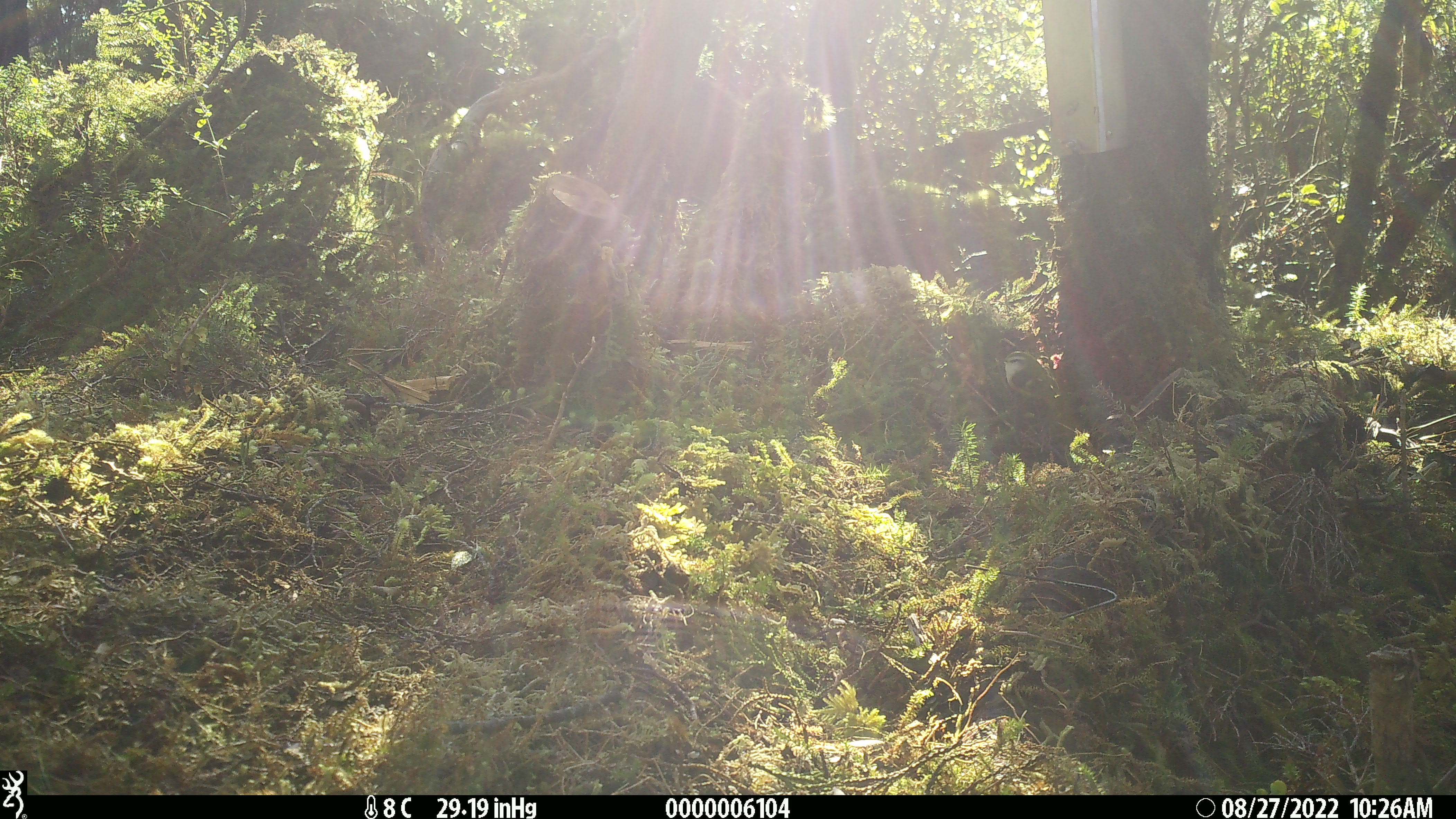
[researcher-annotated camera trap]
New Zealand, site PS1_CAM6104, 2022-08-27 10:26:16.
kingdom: Animalia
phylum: Chordata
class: Aves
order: Passeriformes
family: Acanthisittidae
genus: Acanthisitta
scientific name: Acanthisitta chloris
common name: rifleman